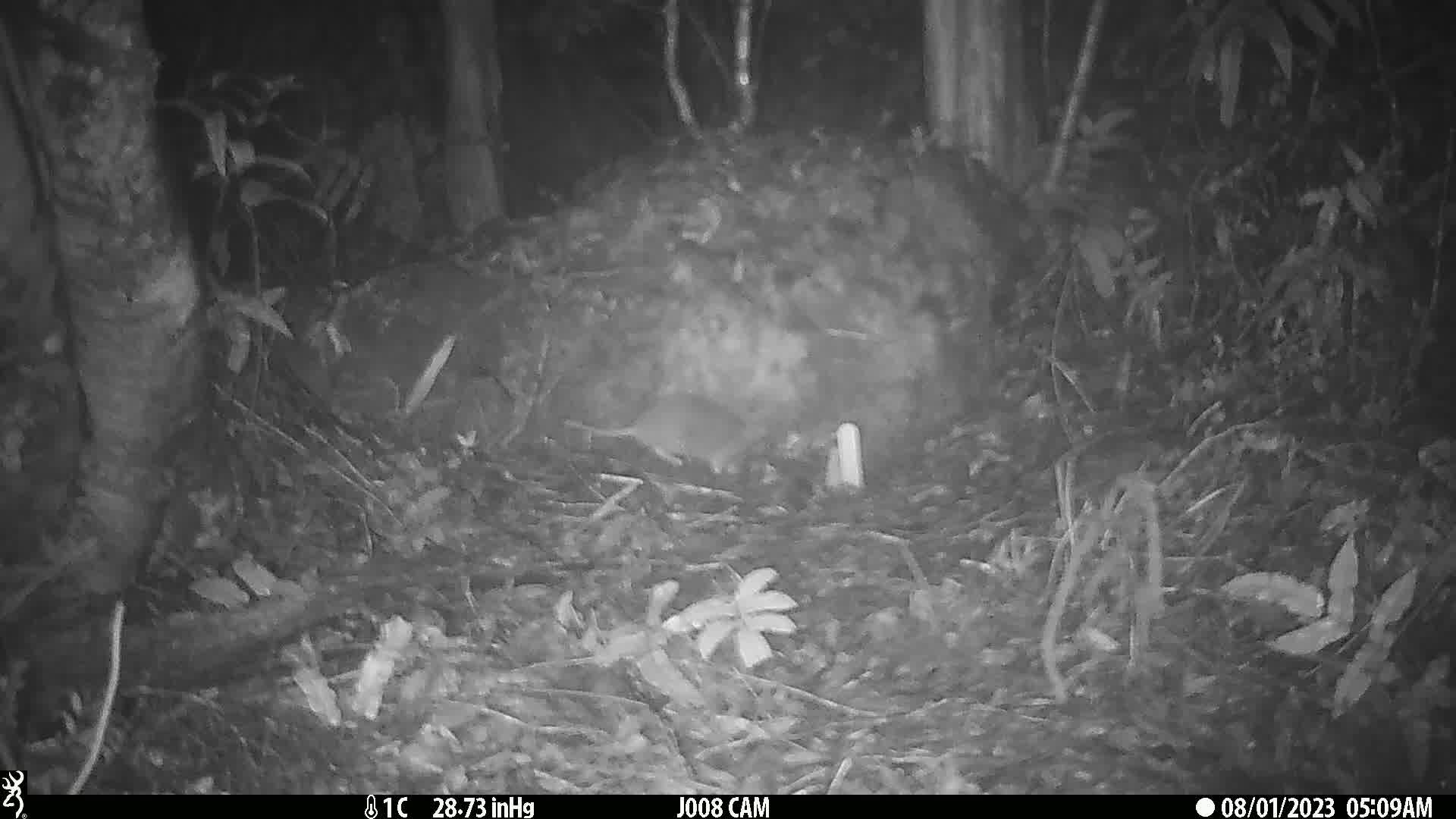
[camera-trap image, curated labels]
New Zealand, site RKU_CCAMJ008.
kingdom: Animalia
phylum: Chordata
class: Mammalia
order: Rodentia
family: Muridae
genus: Rattus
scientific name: Rattus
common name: rat